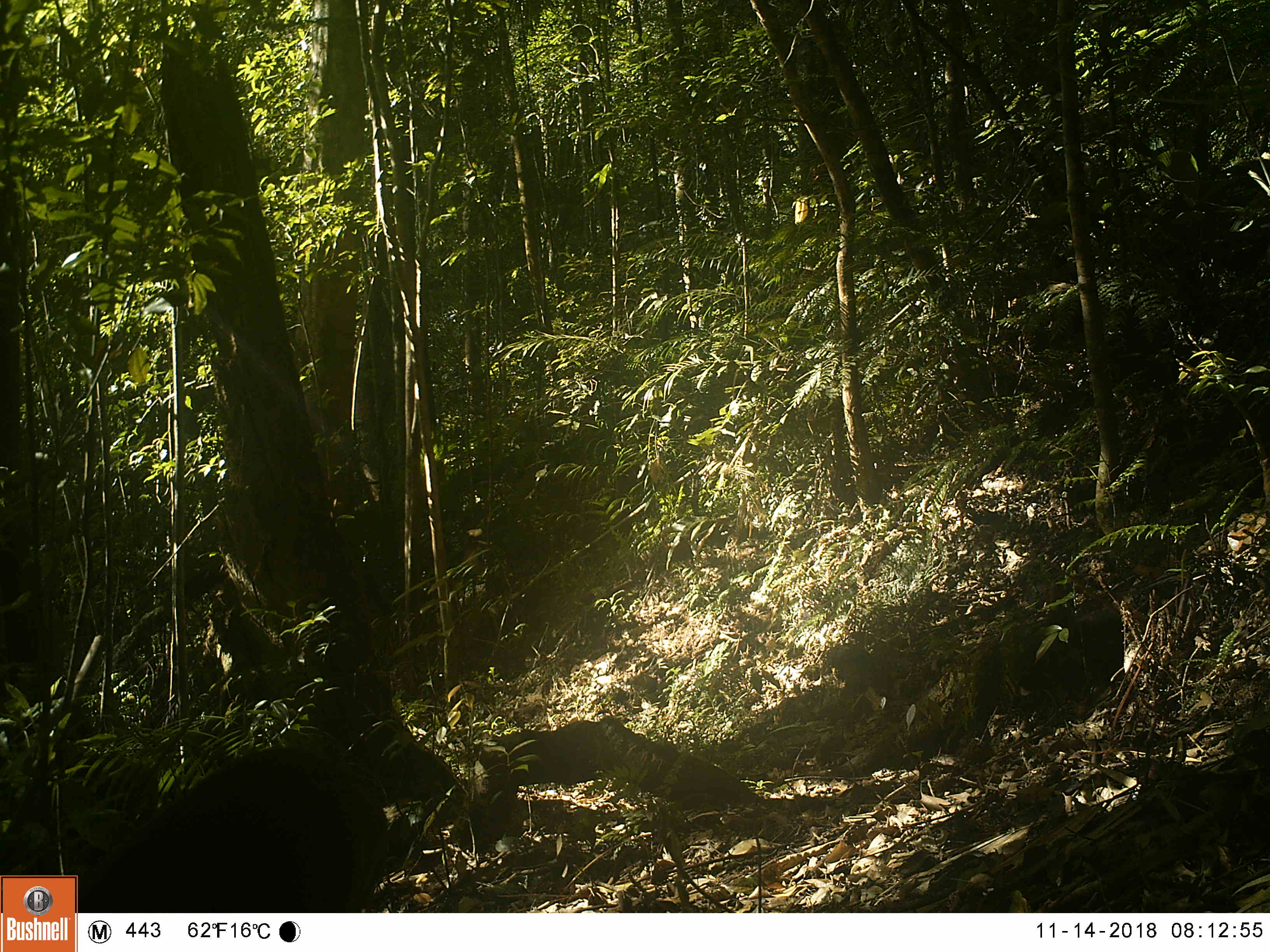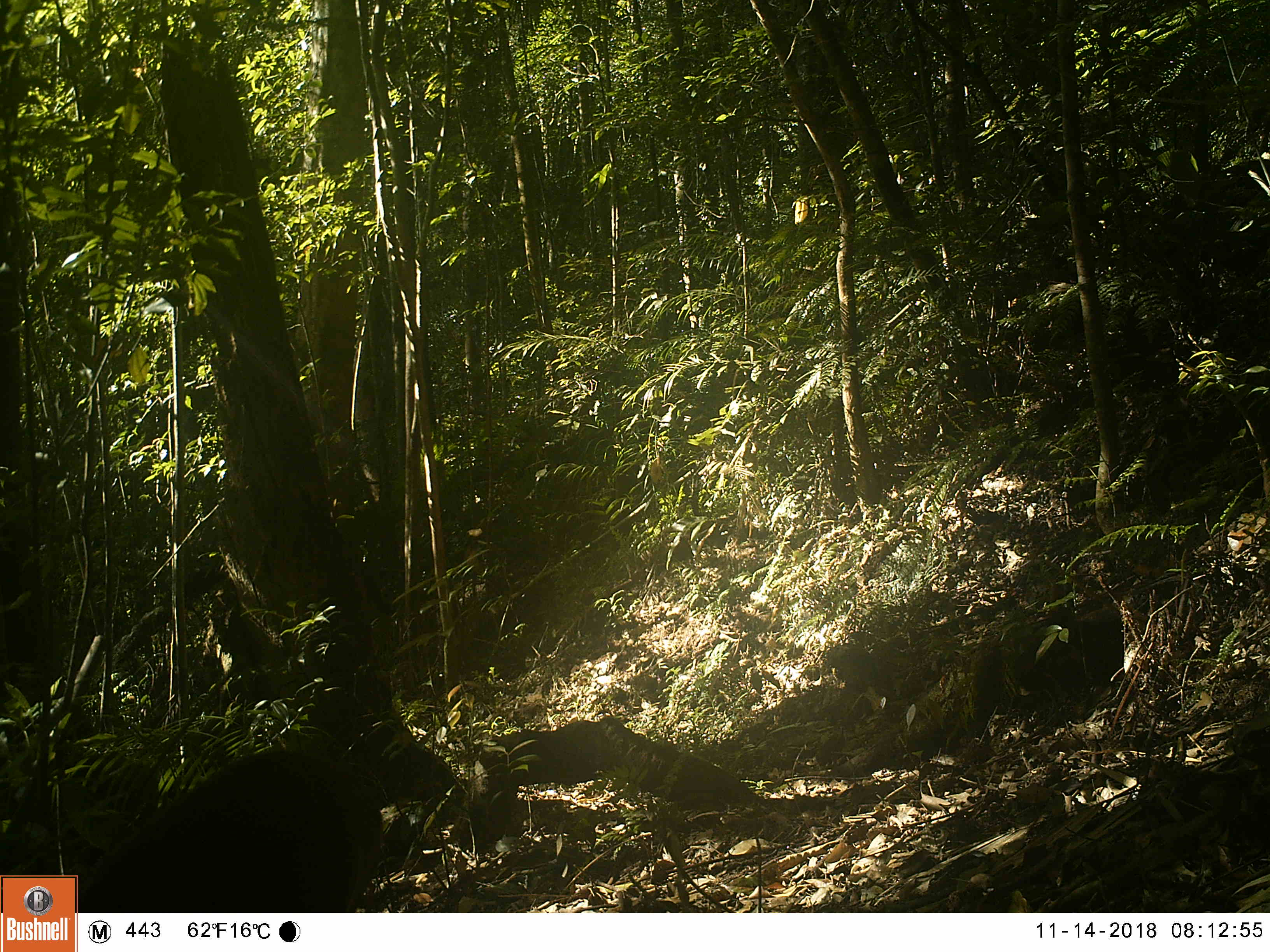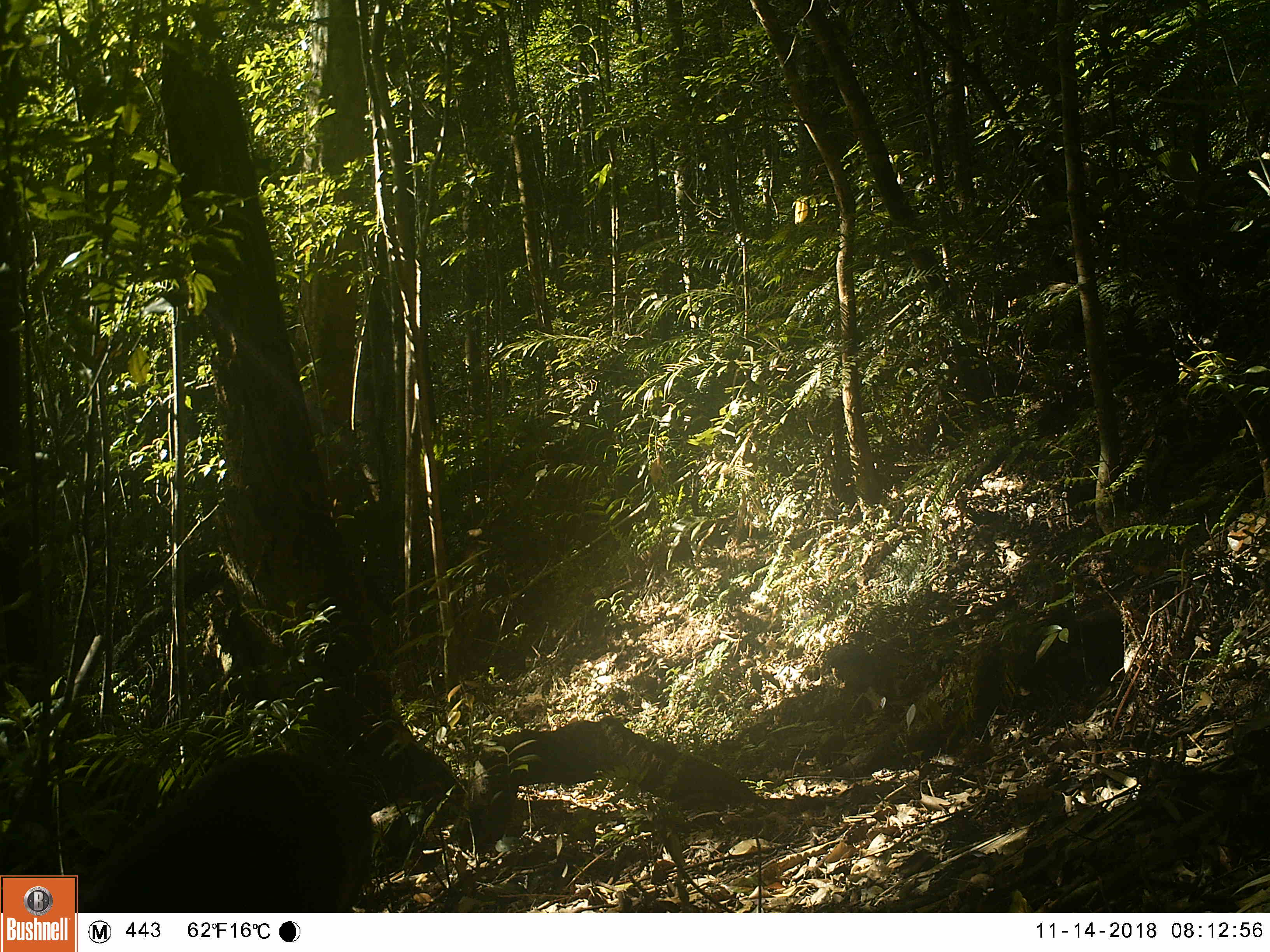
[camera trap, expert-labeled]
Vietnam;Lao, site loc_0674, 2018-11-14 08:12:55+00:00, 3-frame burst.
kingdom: Animalia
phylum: Chordata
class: Mammalia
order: Artiodactyla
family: Cervidae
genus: Muntiacus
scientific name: Muntiacus rooseveltorum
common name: roosevelt's muntjac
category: roosevelts muntjac group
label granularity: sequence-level